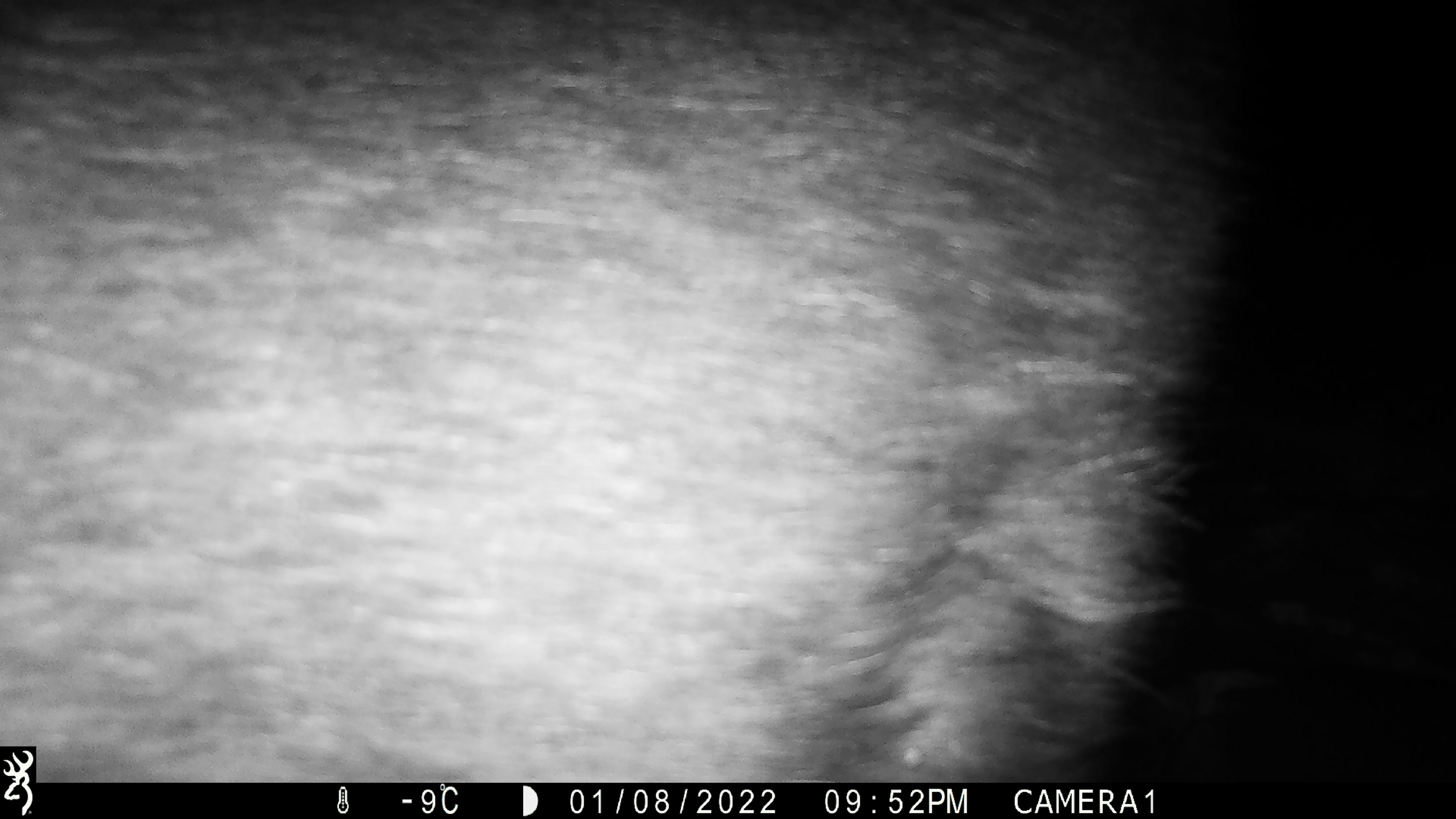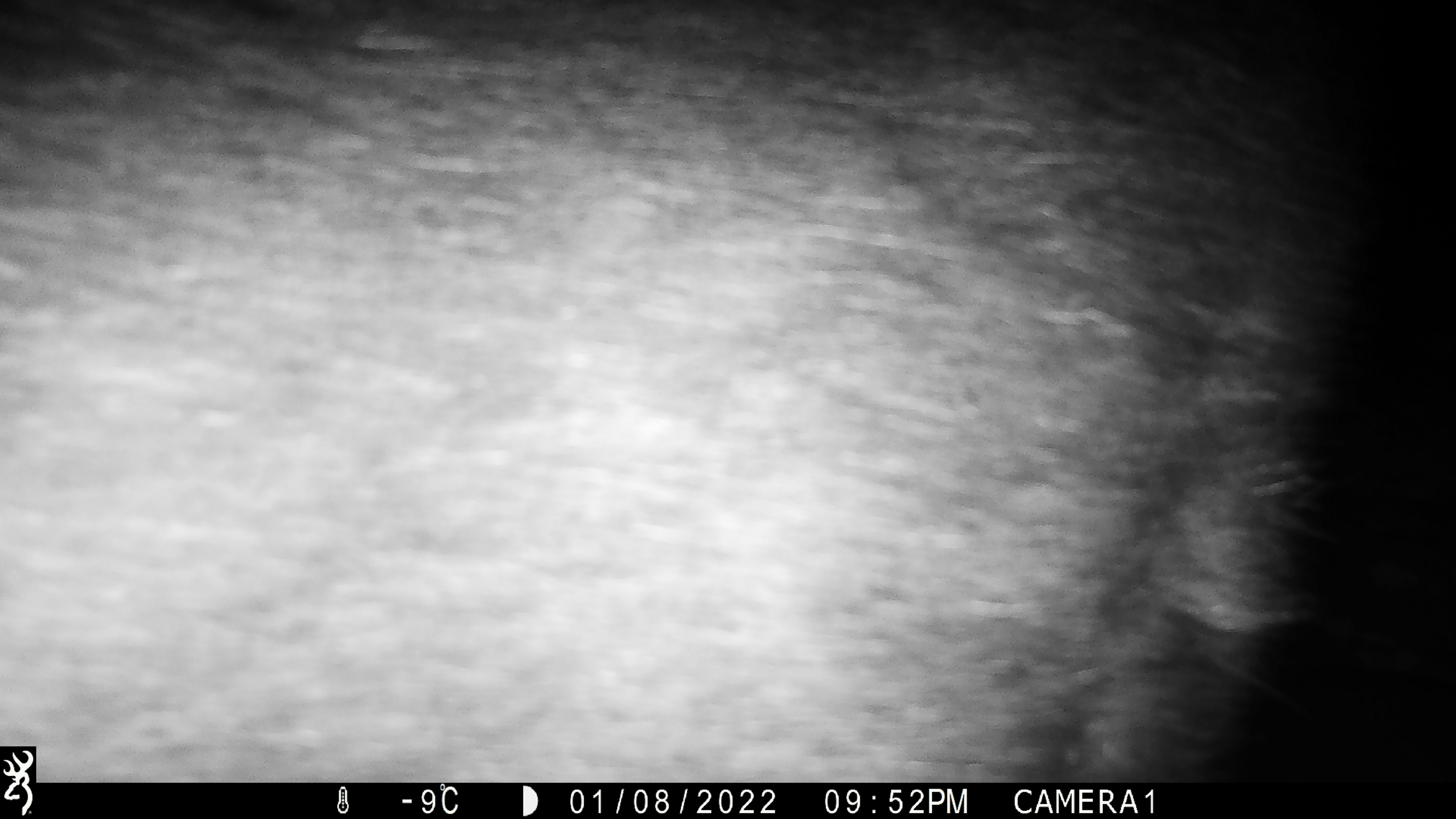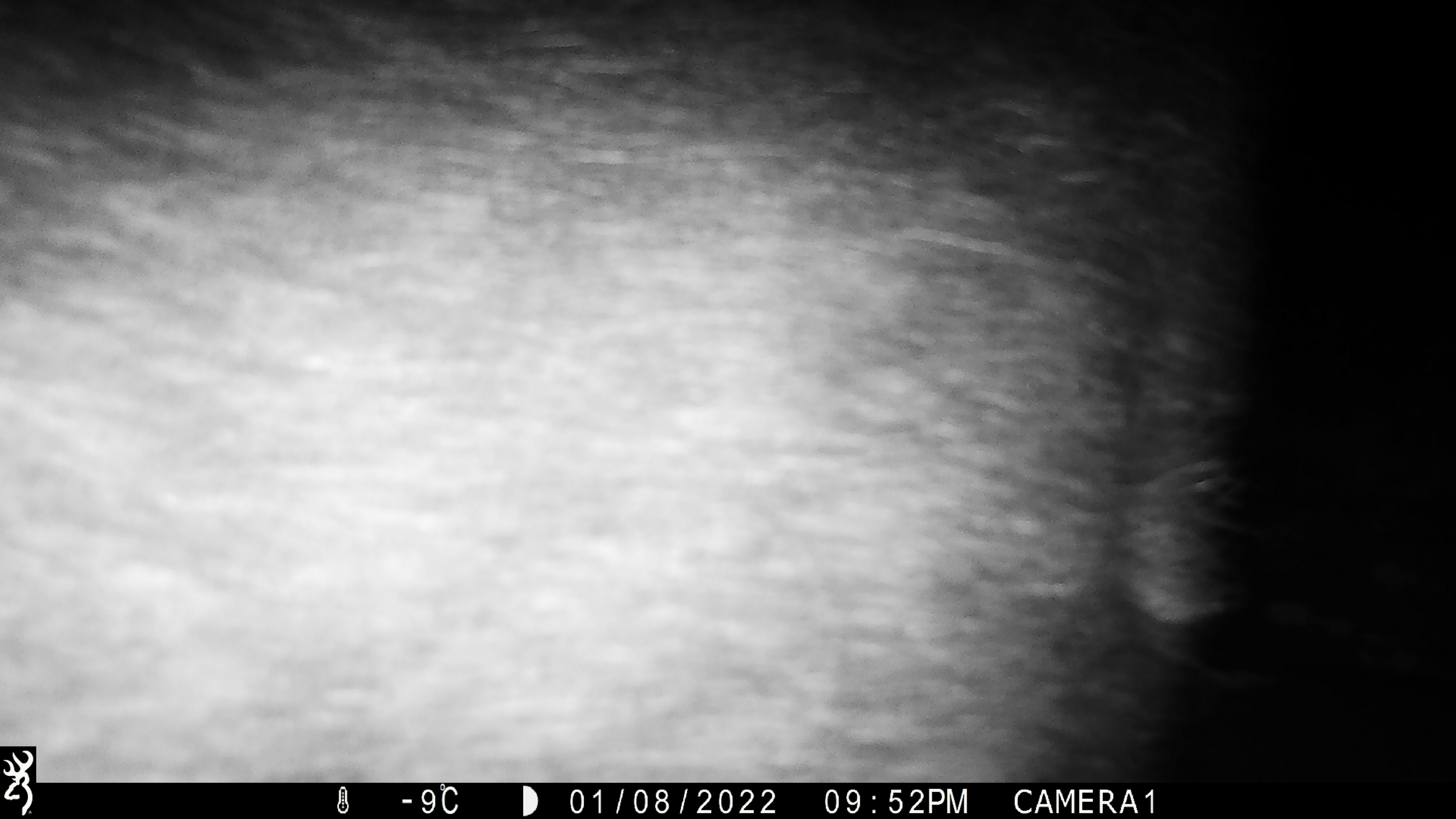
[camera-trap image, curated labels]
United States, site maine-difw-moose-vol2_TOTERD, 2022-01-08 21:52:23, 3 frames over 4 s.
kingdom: Animalia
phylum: Chordata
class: Mammalia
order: Artiodactyla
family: Cervidae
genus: Alces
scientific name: Alces alces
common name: moose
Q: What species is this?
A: Moose (Alces alces).